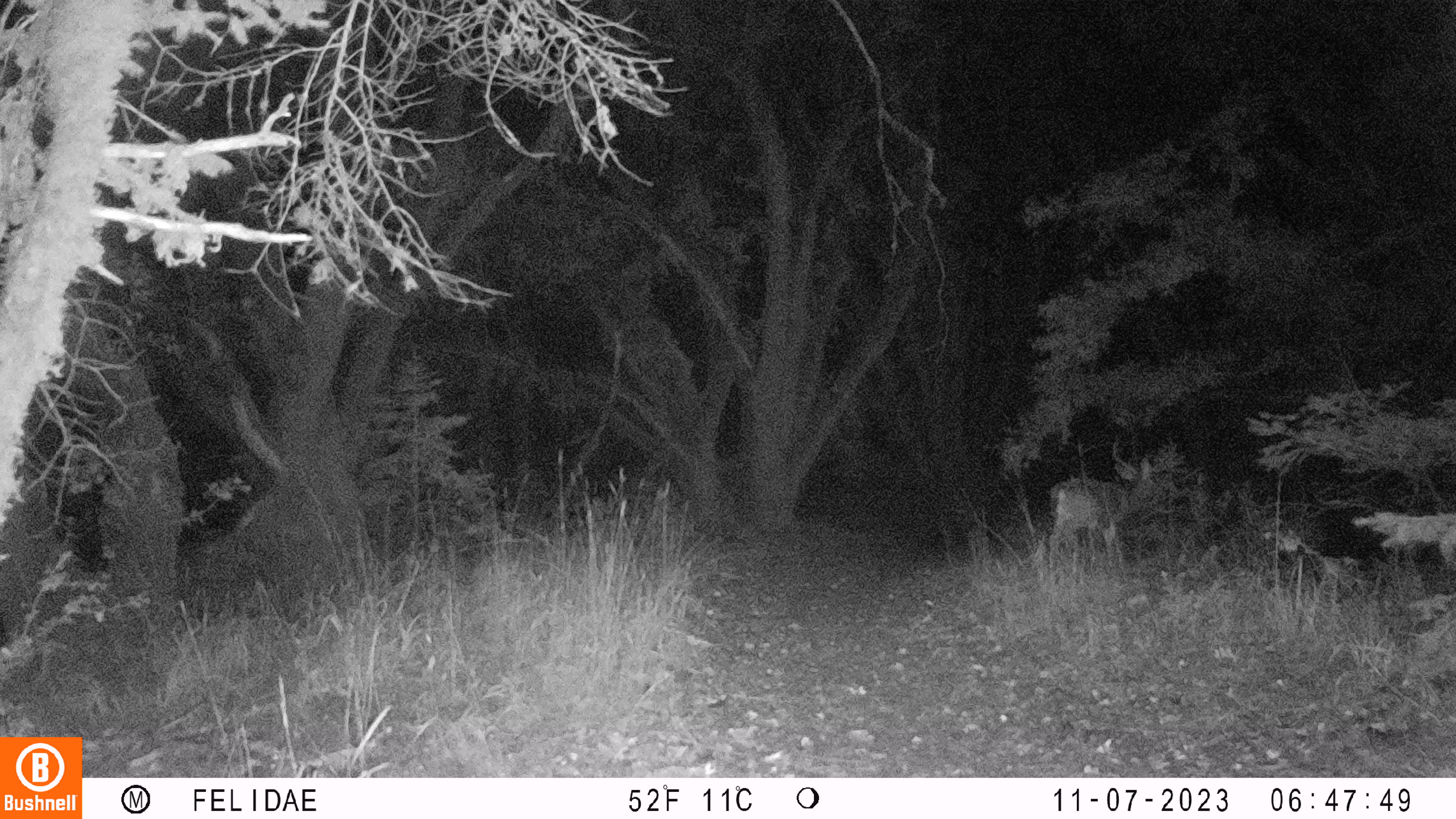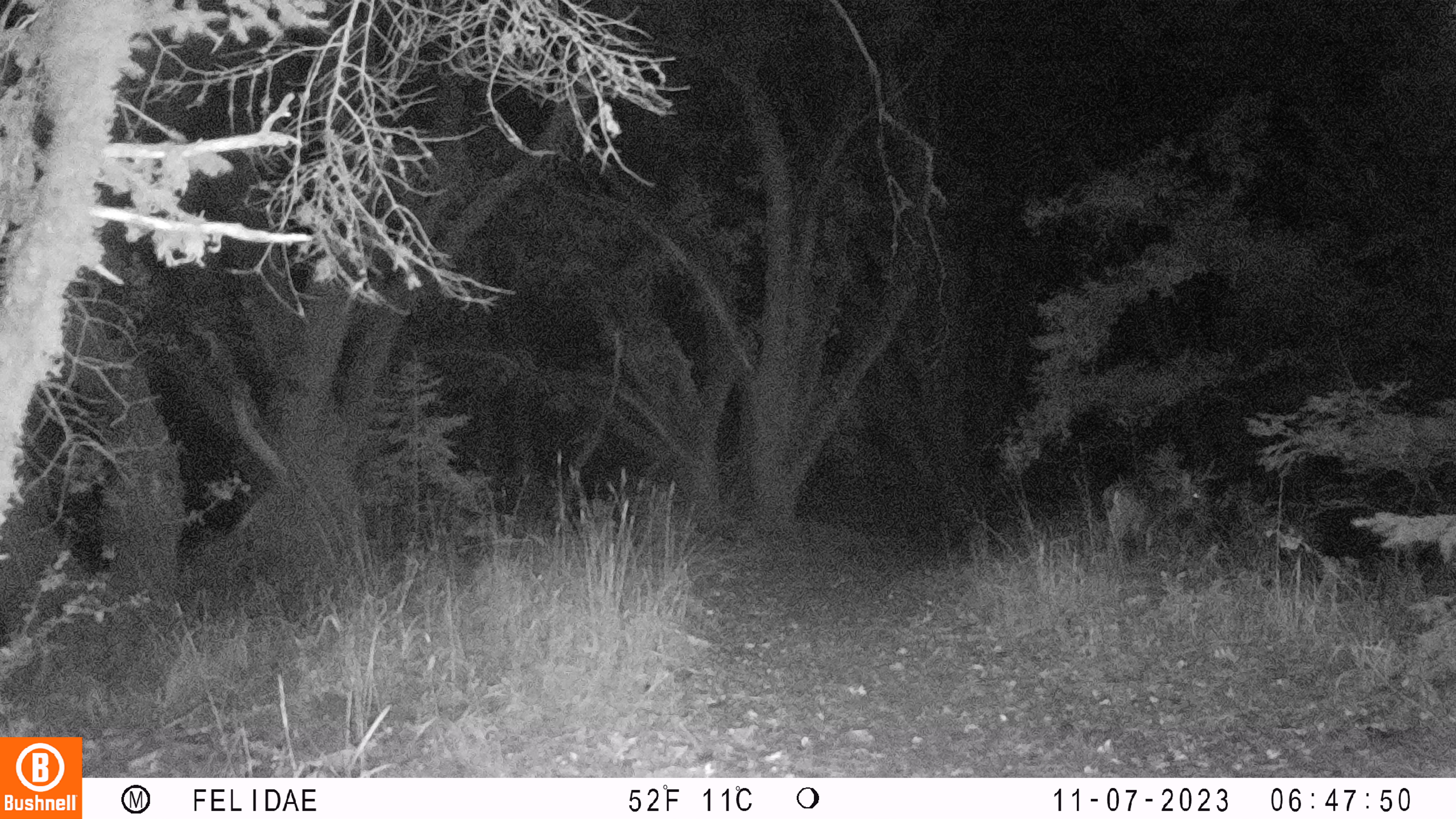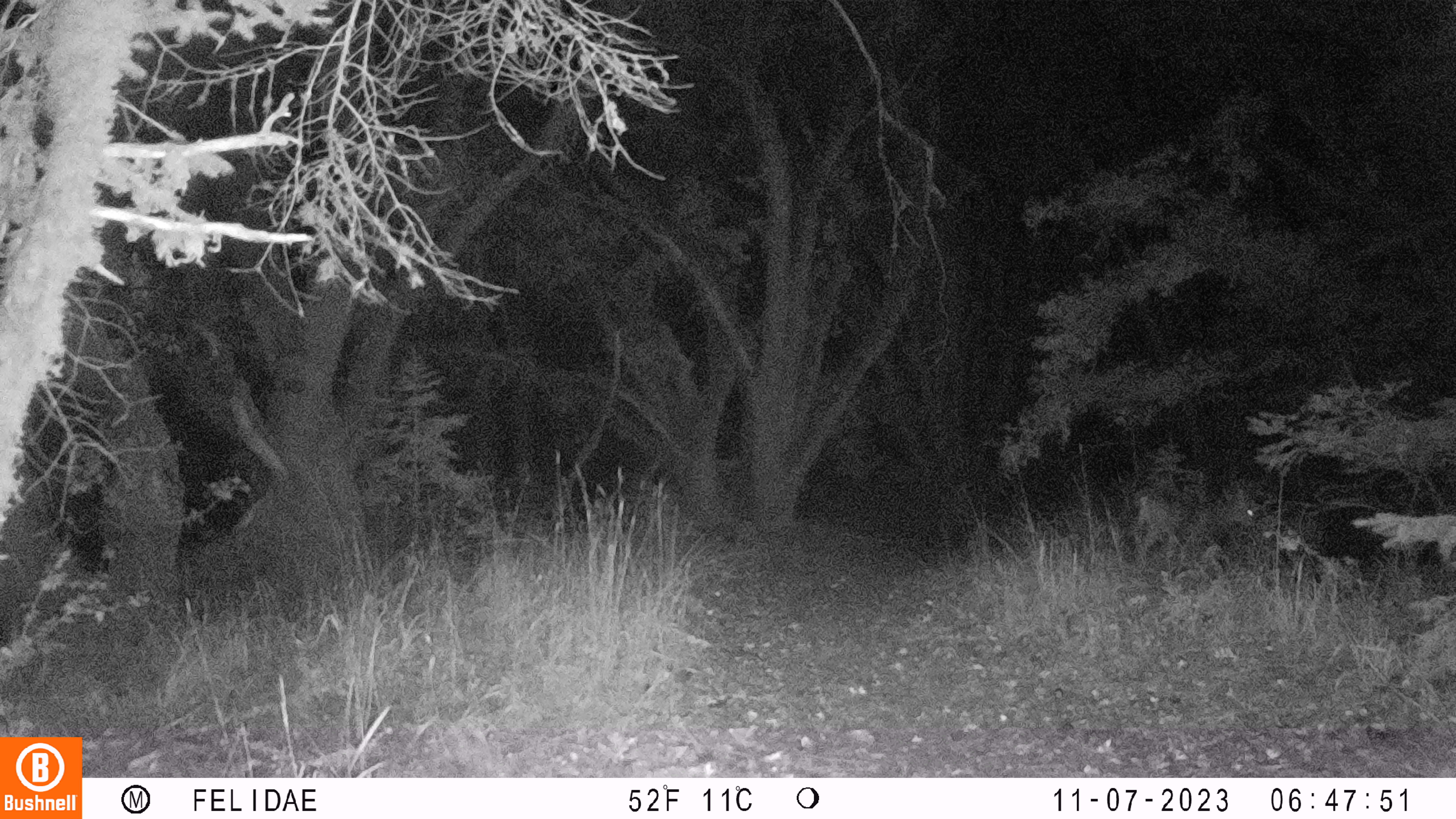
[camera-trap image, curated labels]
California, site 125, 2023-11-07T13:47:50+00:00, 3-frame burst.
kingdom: Animalia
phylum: Chordata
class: Mammalia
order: Artiodactyla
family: Cervidae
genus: Odocoileus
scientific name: Odocoileus hemionus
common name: mule deer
Mule deer (Odocoileus hemionus).